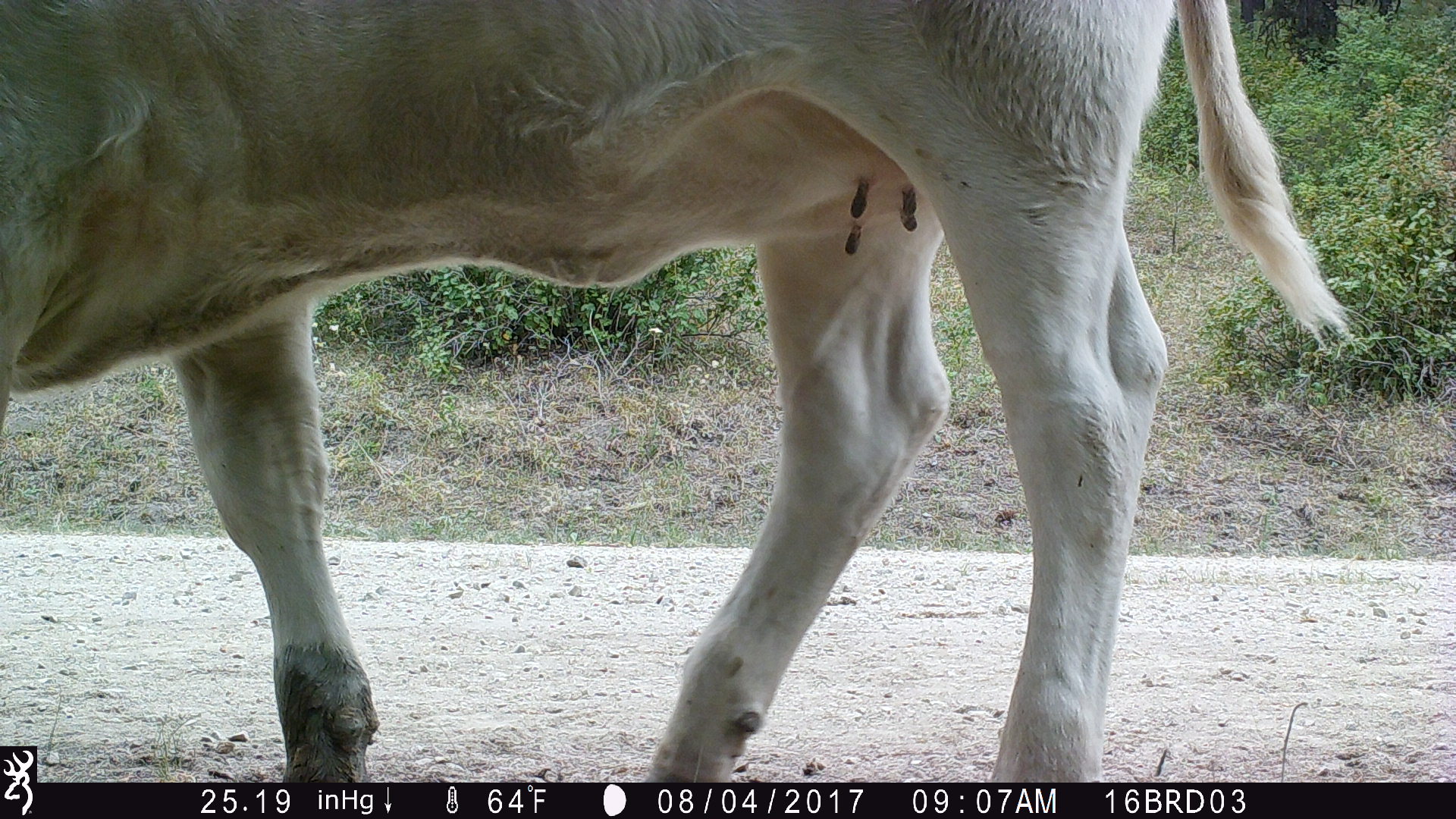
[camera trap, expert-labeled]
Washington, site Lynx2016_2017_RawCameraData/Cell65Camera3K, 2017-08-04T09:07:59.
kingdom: Animalia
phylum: Chordata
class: Mammalia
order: Artiodactyla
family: Bovidae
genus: Bos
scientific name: Bos taurus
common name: domestic cattle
Domestic cattle (Bos taurus). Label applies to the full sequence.